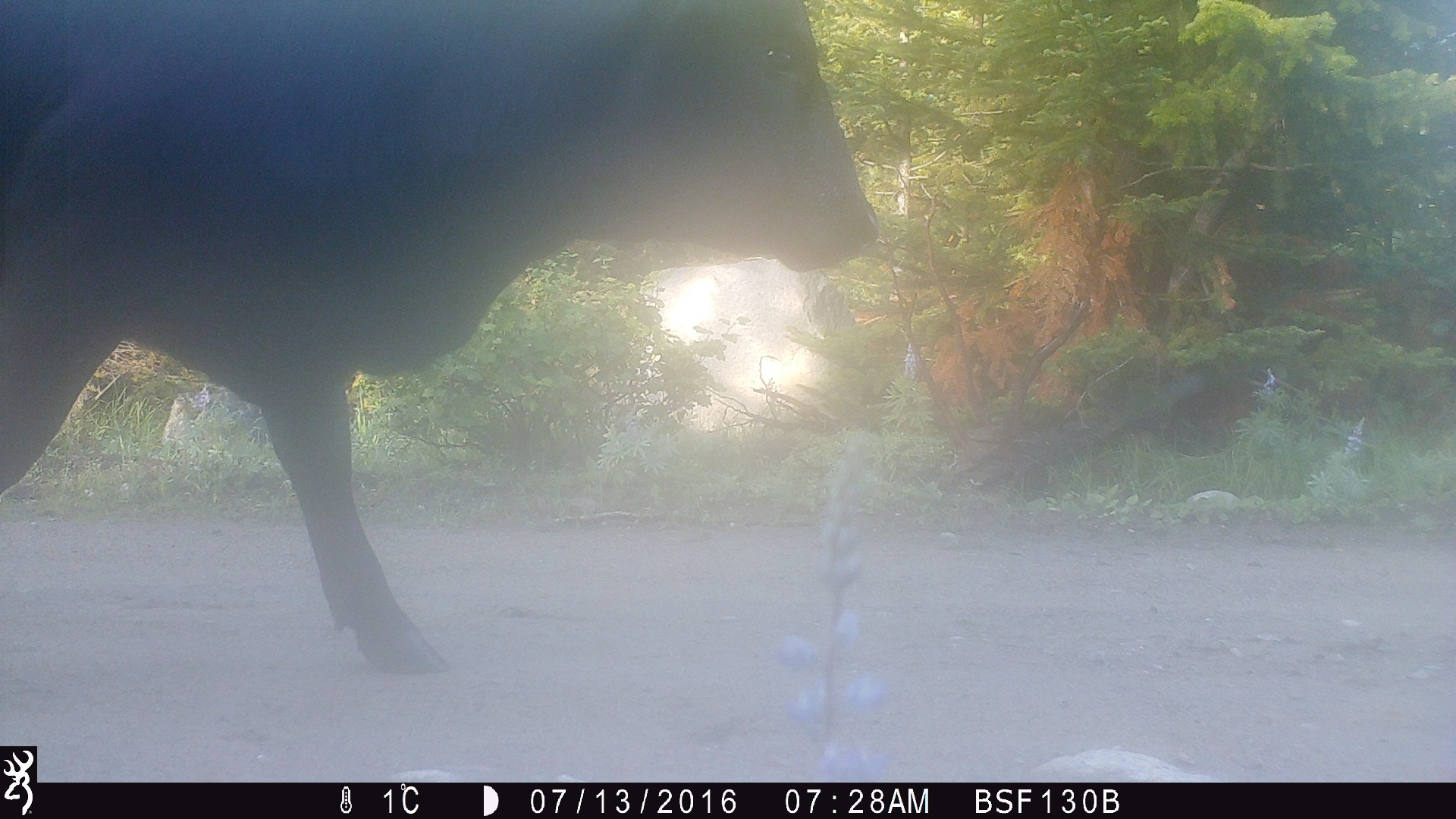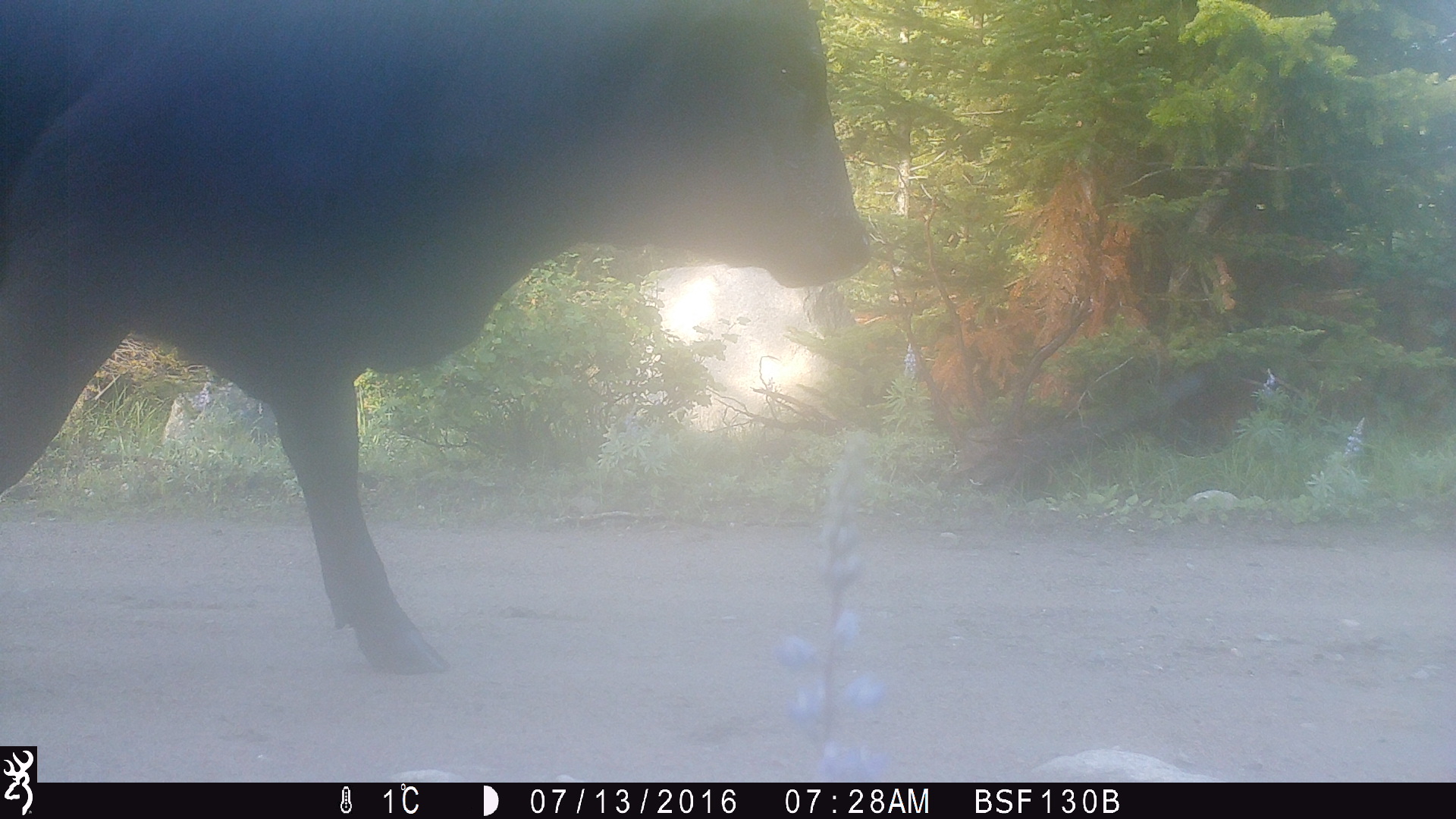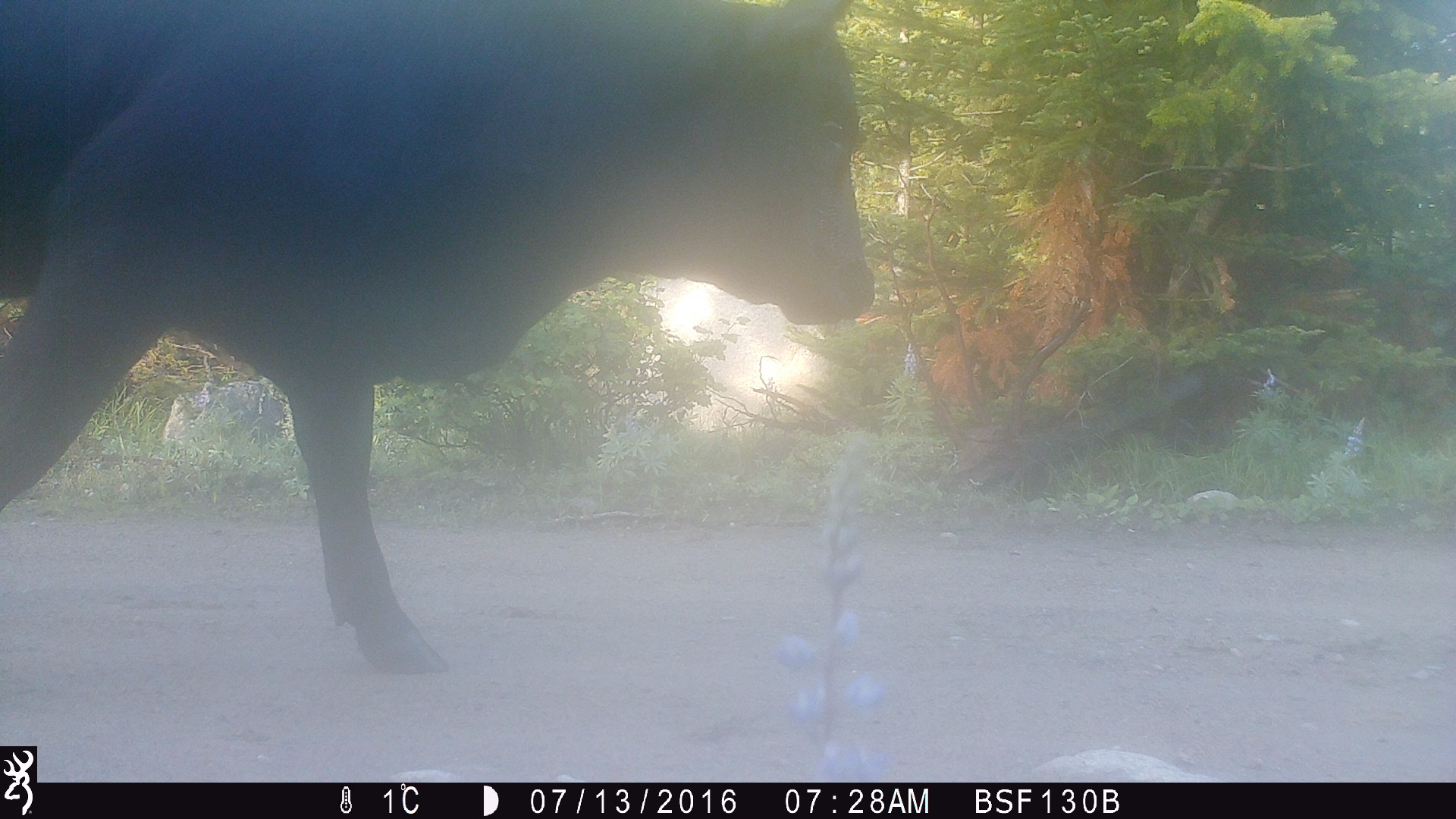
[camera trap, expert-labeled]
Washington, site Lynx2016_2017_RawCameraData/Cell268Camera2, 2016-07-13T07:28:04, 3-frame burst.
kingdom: Animalia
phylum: Chordata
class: Mammalia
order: Artiodactyla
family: Bovidae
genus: Bos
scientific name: Bos taurus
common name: domestic cattle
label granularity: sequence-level